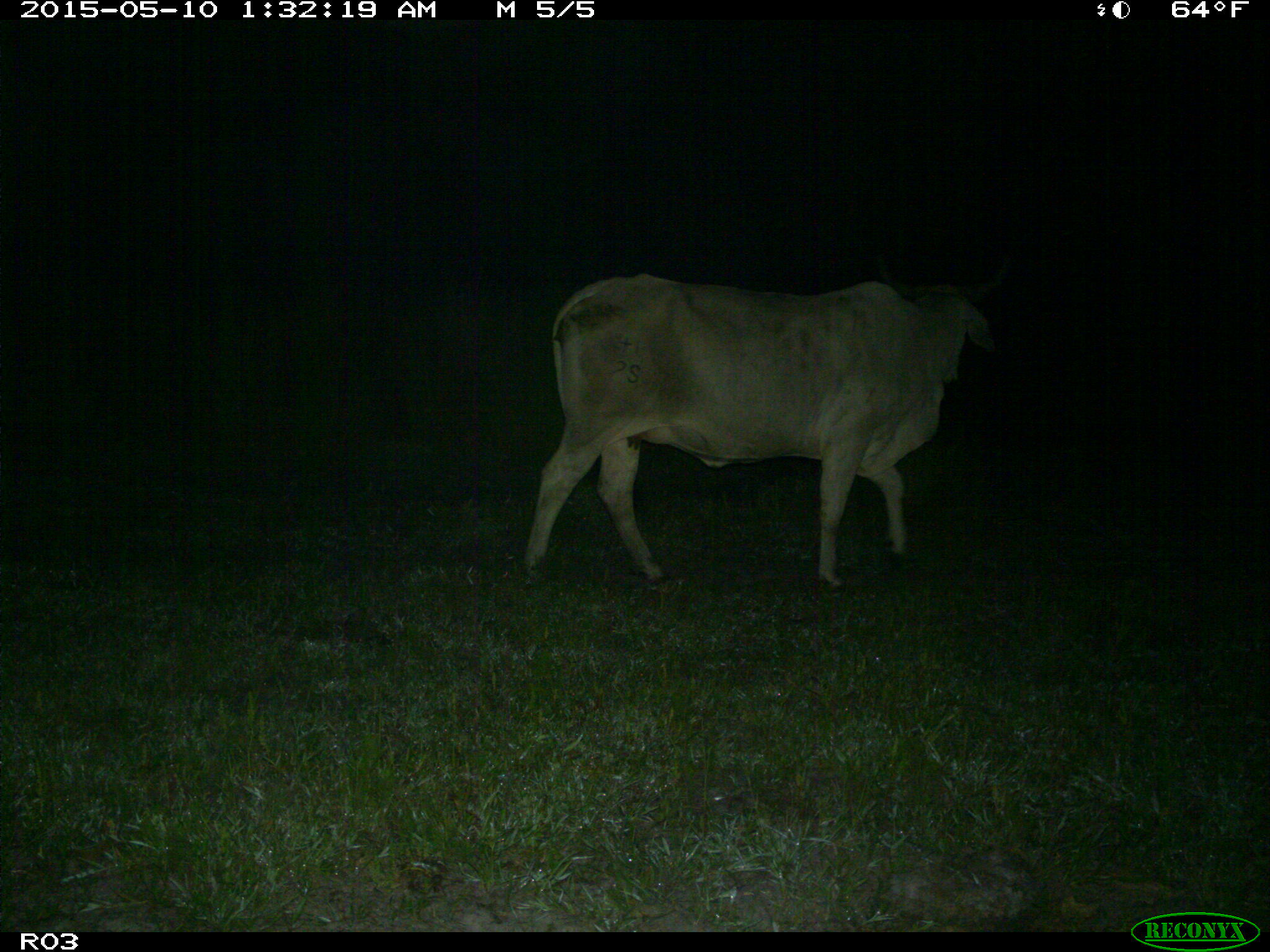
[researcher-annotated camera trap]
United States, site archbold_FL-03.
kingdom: Animalia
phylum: Chordata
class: Mammalia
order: Artiodactyla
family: Bovidae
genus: Bos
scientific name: Bos taurus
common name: domestic cow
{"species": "Bos taurus (domestic cow)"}